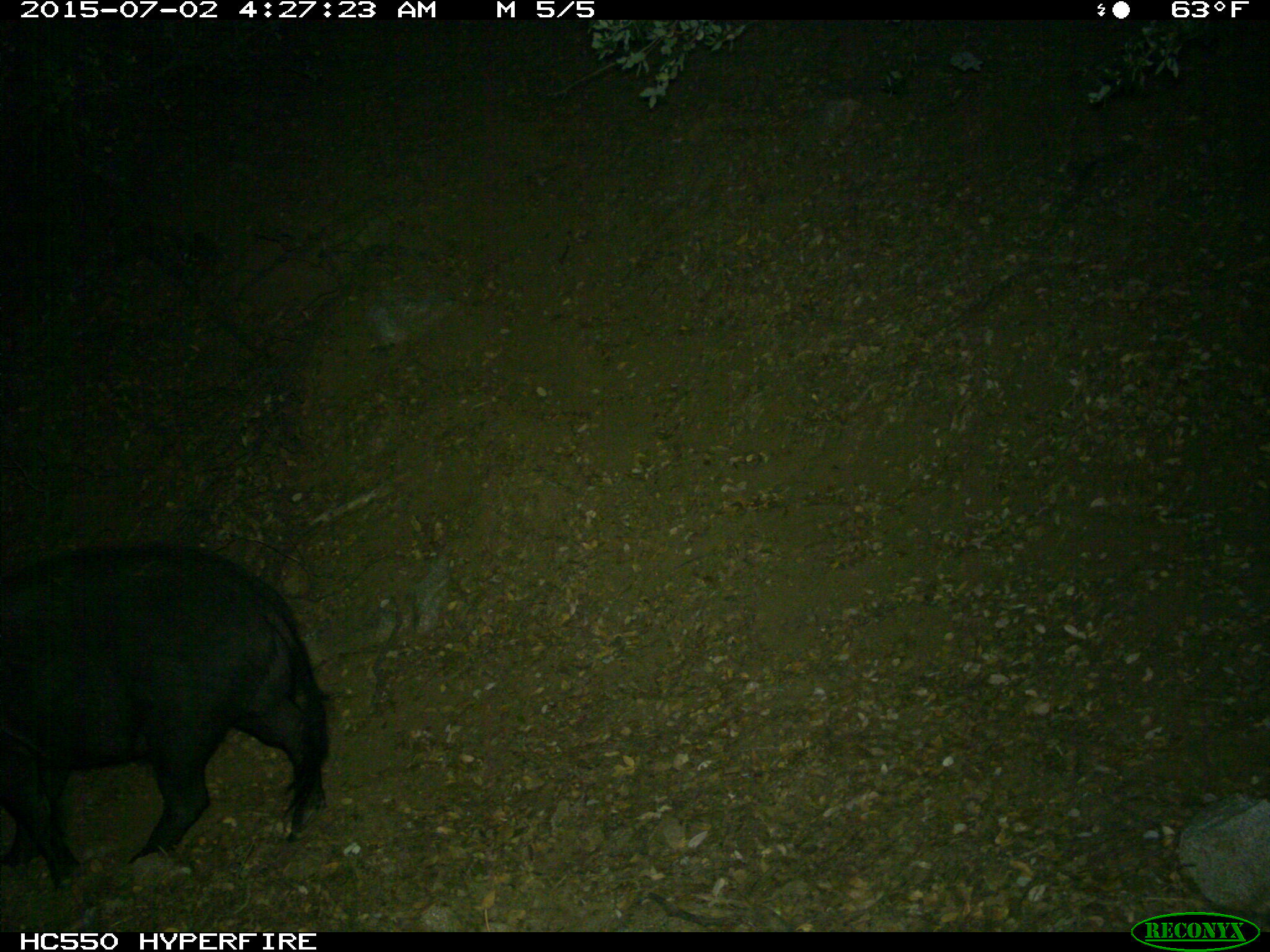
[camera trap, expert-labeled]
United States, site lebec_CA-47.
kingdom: Animalia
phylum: Chordata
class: Mammalia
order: Artiodactyla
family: Suidae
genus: Sus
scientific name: Sus scrofa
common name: wild boar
Sus scrofa (wild boar).